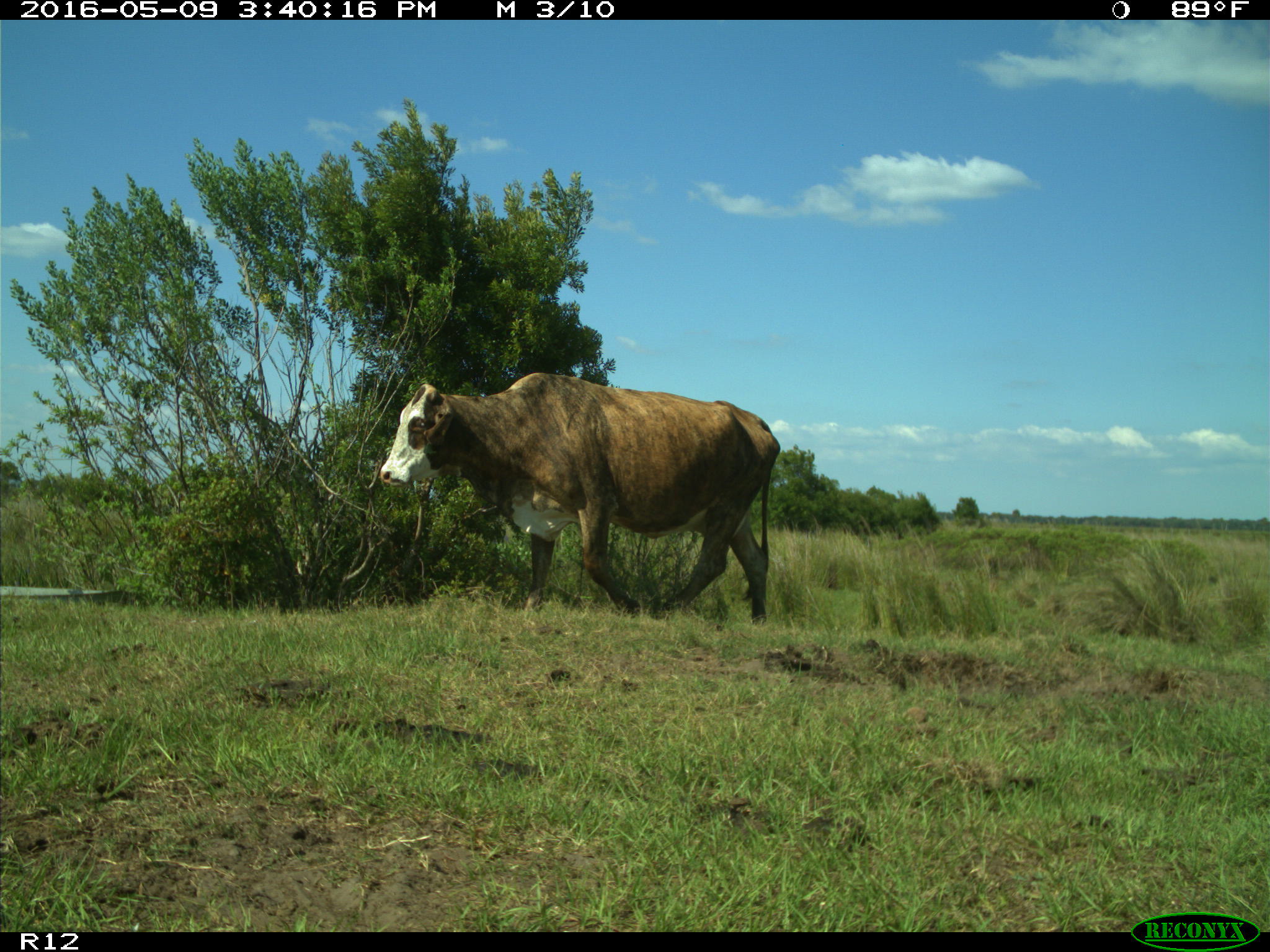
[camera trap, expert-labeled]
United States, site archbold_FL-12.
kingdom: Animalia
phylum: Chordata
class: Mammalia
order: Artiodactyla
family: Bovidae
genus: Bos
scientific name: Bos taurus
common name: domestic cow